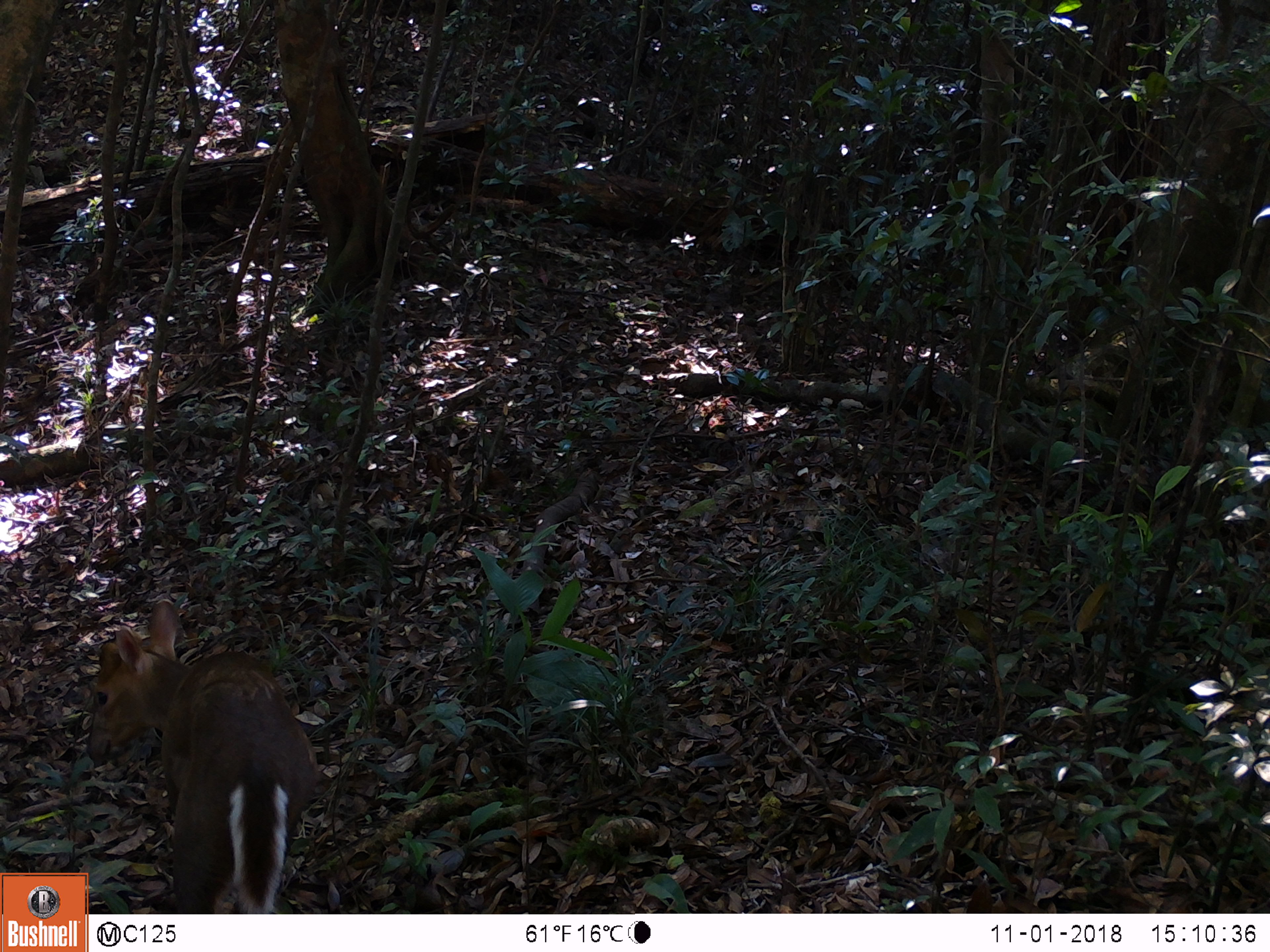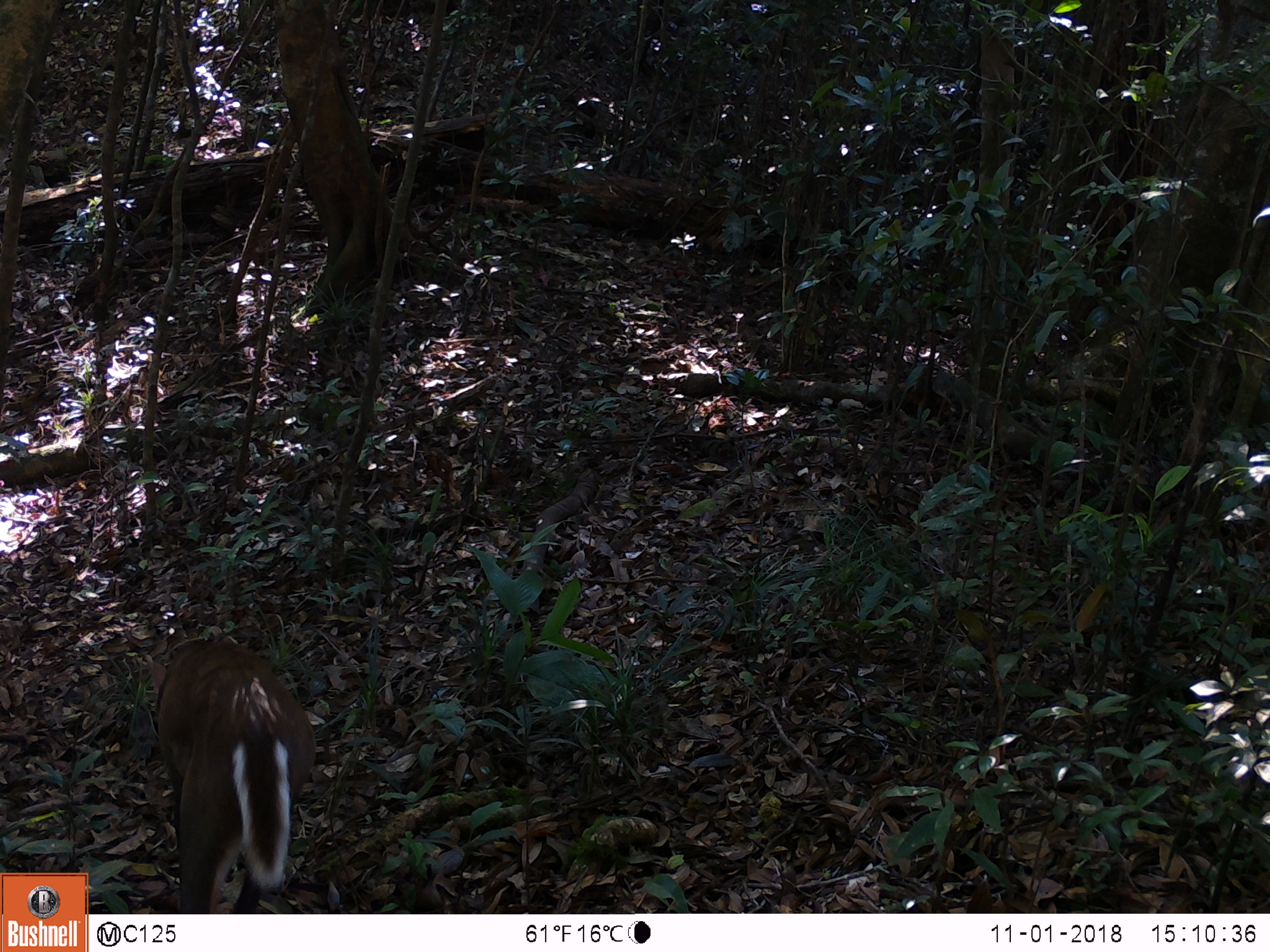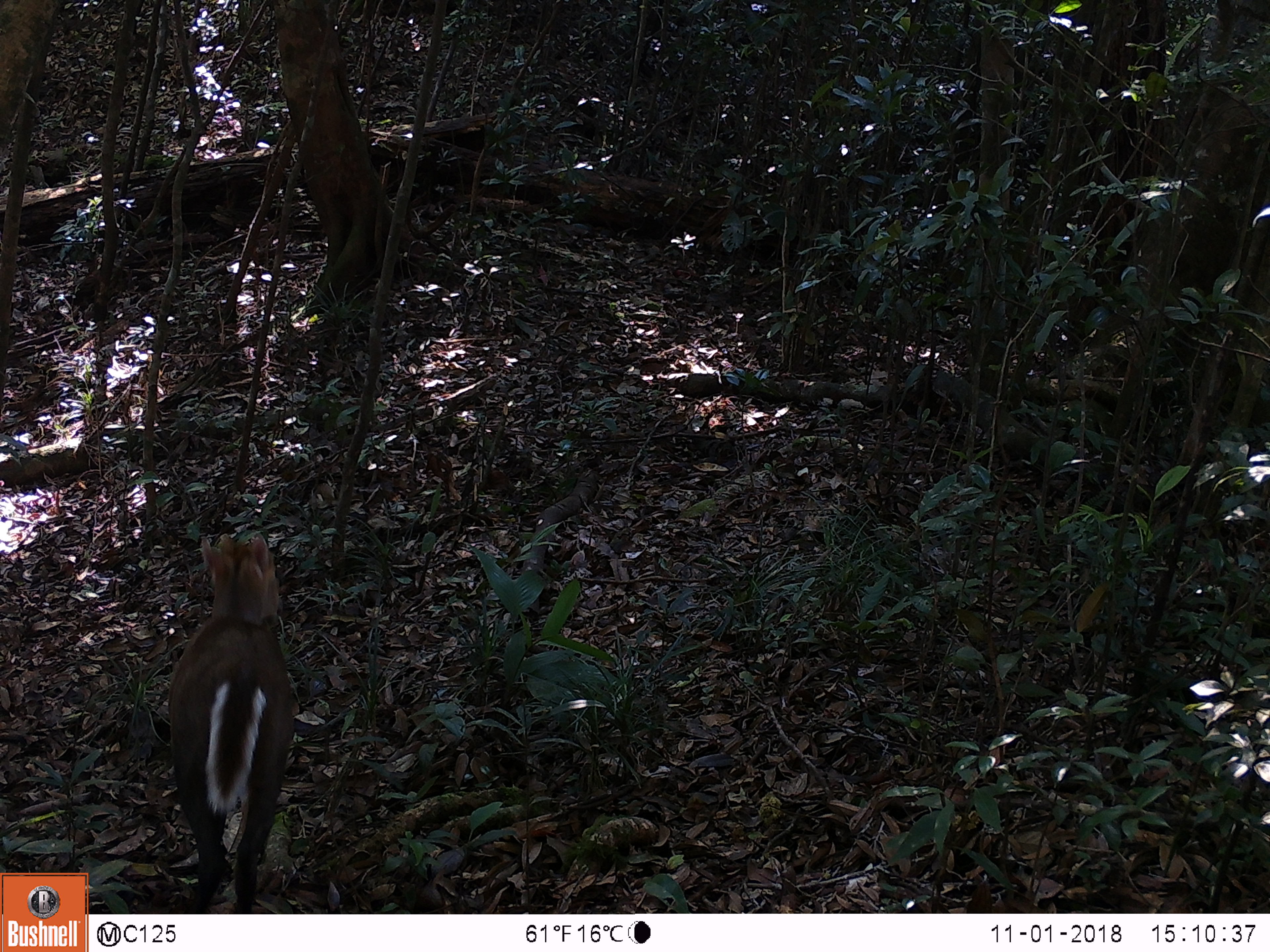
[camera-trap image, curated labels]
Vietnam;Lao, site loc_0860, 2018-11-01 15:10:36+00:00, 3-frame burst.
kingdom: Animalia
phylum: Chordata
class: Mammalia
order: Artiodactyla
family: Cervidae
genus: Muntiacus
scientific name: Muntiacus rooseveltorum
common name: roosevelt's muntjac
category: roosevelts muntjac group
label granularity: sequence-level